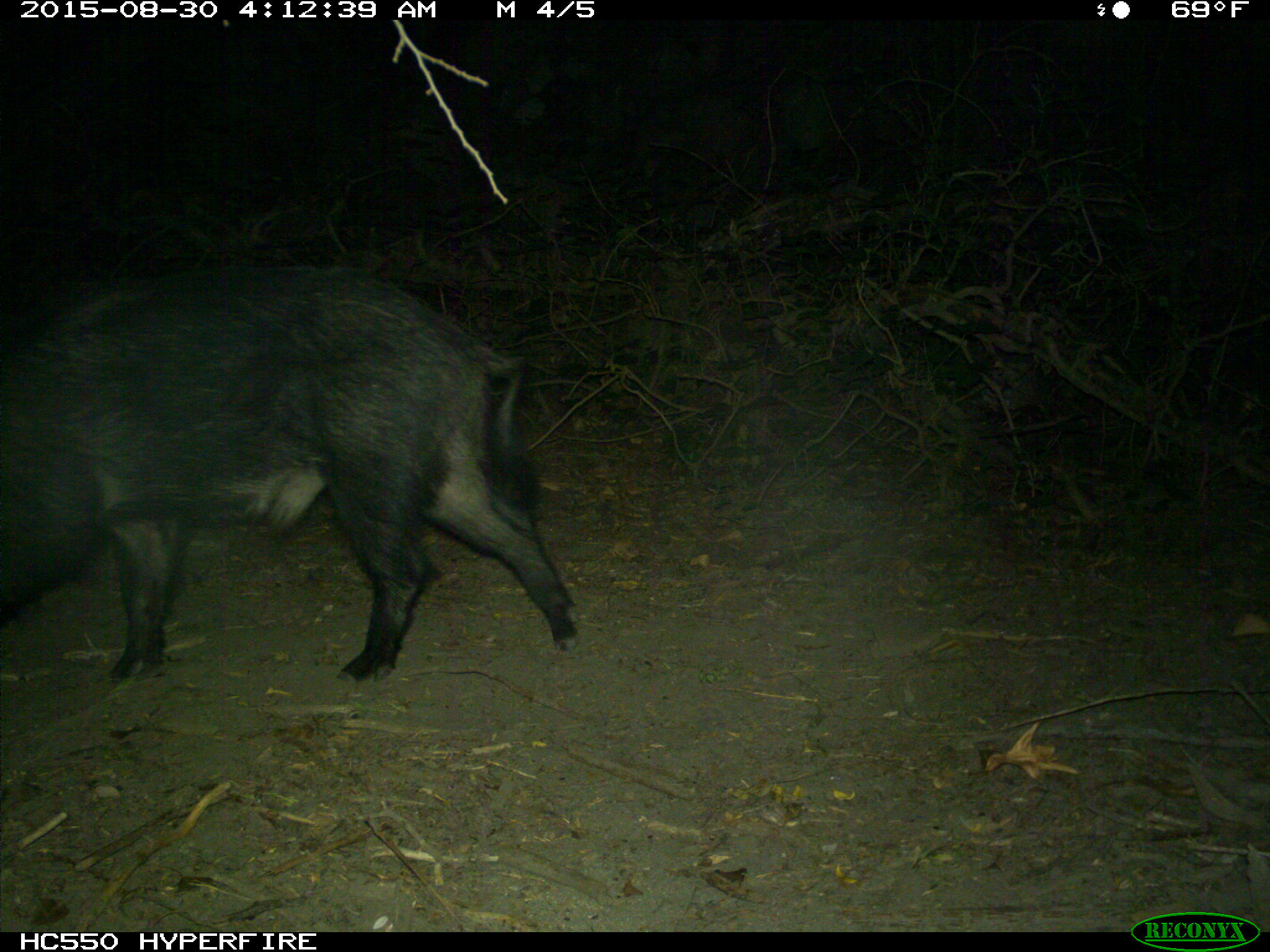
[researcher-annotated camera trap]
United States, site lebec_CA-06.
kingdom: Animalia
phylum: Chordata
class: Mammalia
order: Artiodactyla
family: Suidae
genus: Sus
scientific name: Sus scrofa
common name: wild boar